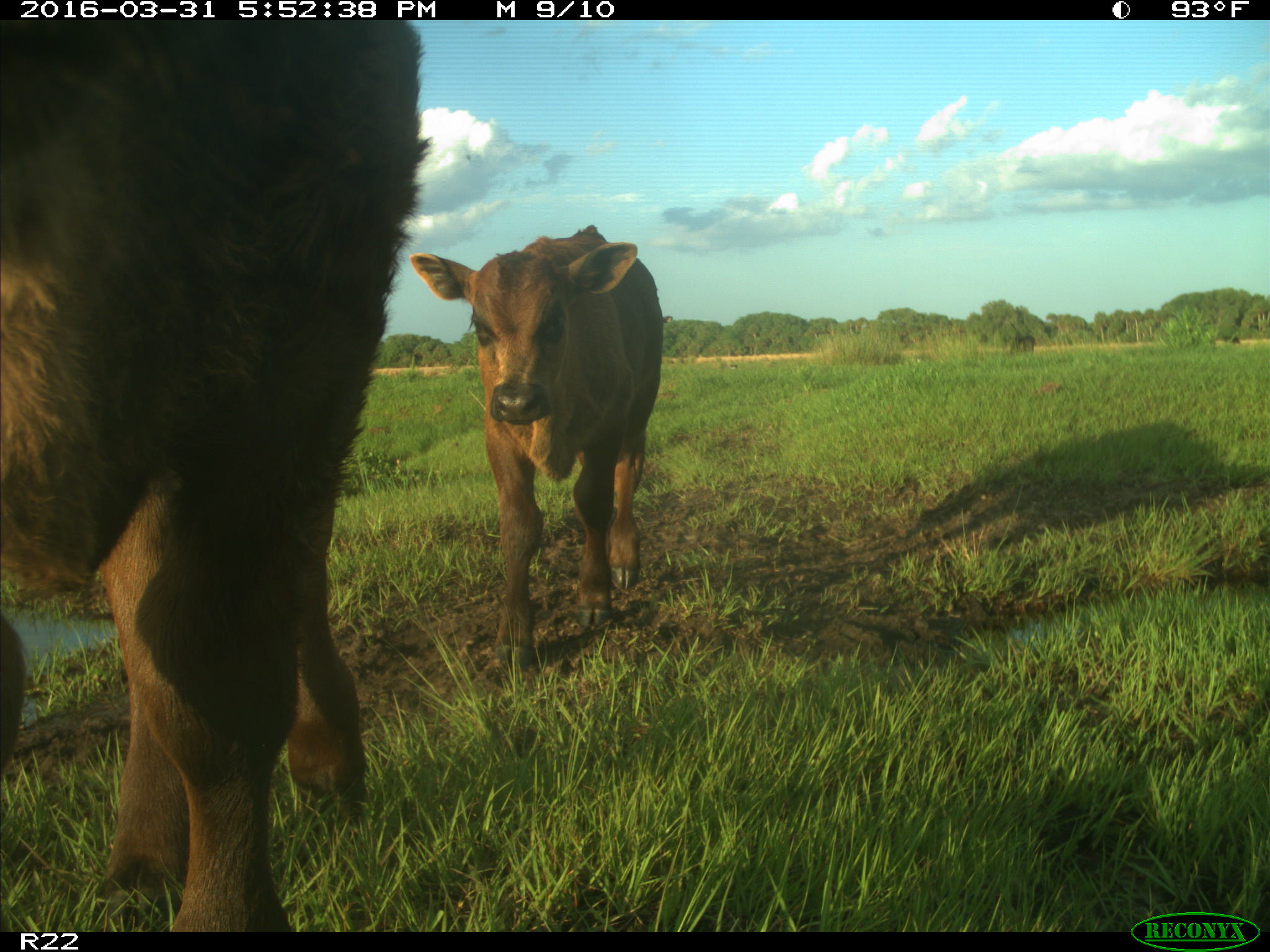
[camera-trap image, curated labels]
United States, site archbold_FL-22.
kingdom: Animalia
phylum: Chordata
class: Mammalia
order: Artiodactyla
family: Bovidae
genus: Bos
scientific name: Bos taurus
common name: domestic cow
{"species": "Bos taurus (domestic cow)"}